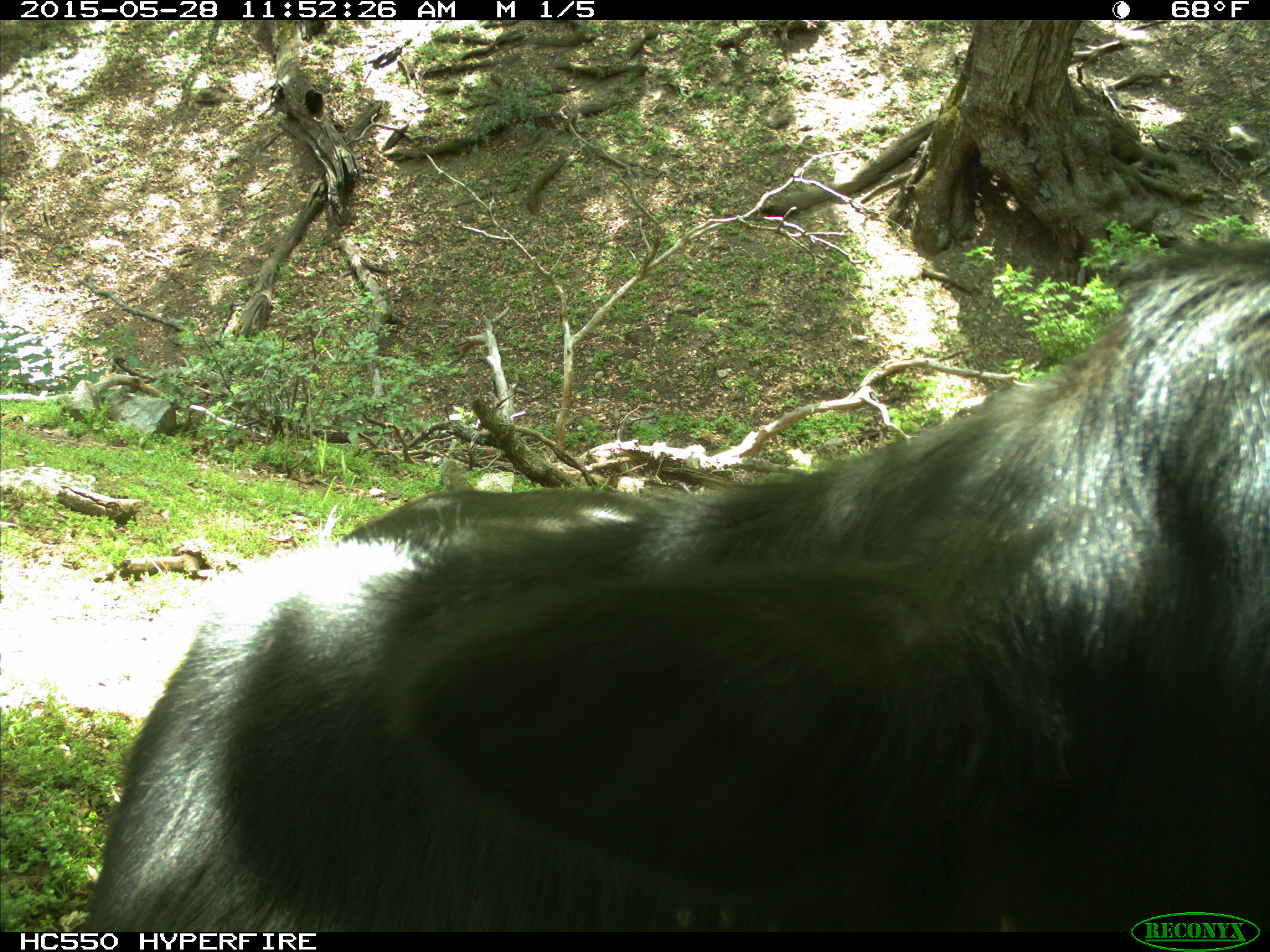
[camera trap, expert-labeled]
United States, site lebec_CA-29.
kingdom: Animalia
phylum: Chordata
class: Mammalia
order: Artiodactyla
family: Bovidae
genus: Bos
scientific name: Bos taurus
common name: domestic cow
Bos taurus (domestic cow).